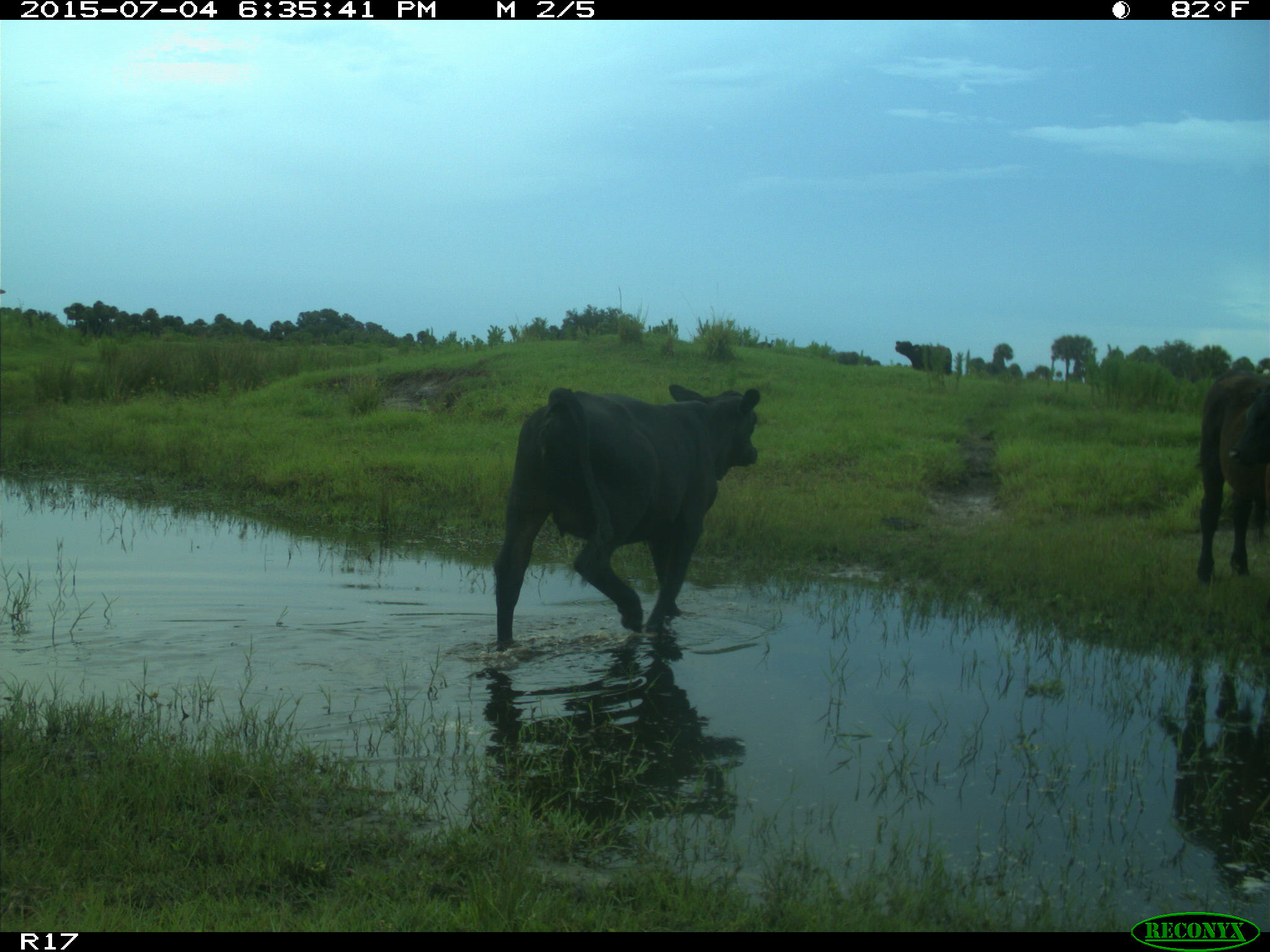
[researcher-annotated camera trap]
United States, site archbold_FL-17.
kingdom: Animalia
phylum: Chordata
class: Mammalia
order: Artiodactyla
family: Bovidae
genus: Bos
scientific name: Bos taurus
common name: domestic cow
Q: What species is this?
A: Bos taurus (domestic cow).